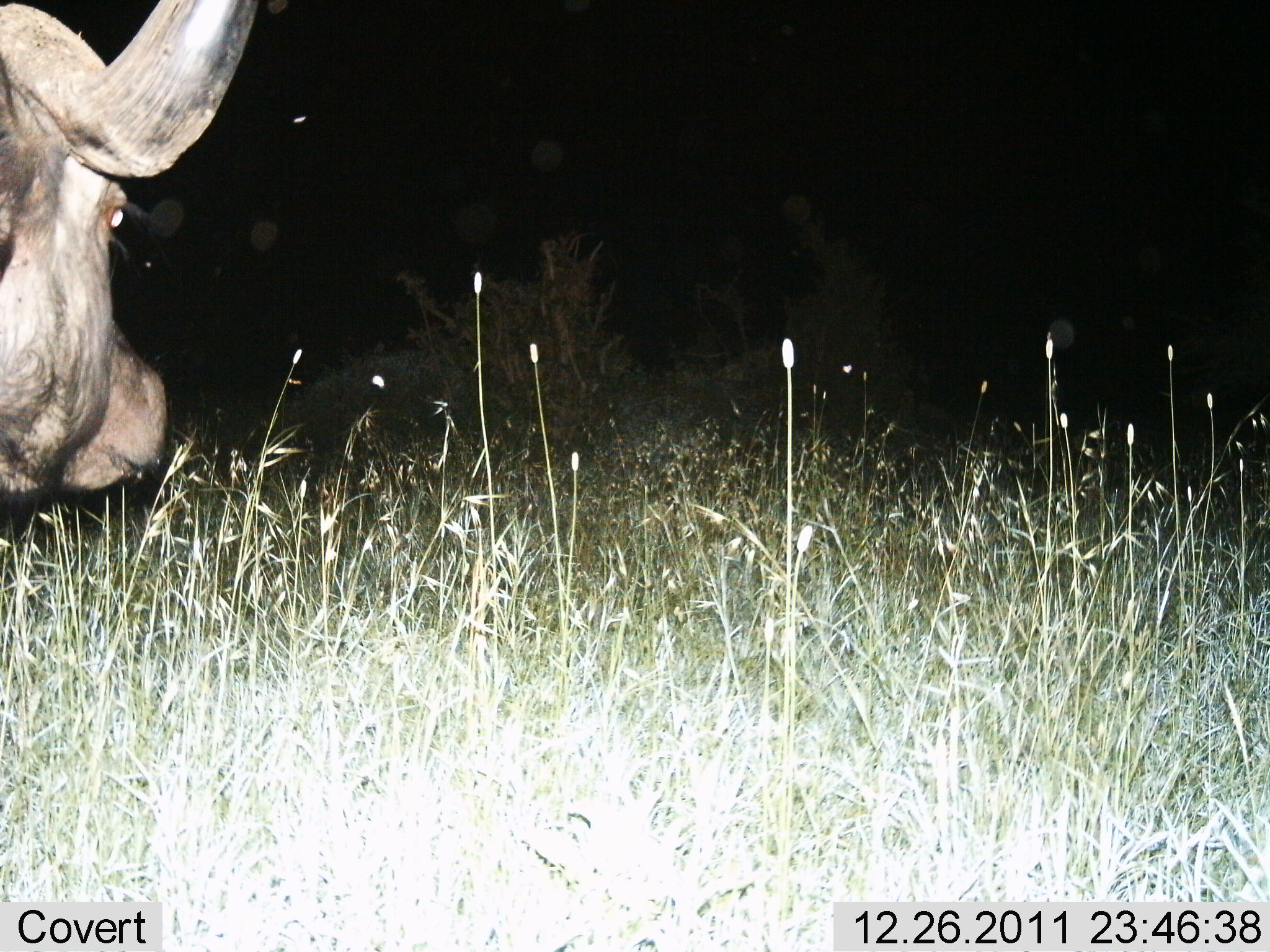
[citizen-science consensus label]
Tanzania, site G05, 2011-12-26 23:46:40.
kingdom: Animalia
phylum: Chordata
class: Mammalia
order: Artiodactyla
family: Bovidae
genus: Syncerus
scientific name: Syncerus caffer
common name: cape buffalo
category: buffalo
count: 1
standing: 91%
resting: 0%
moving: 9%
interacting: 0%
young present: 0%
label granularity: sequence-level